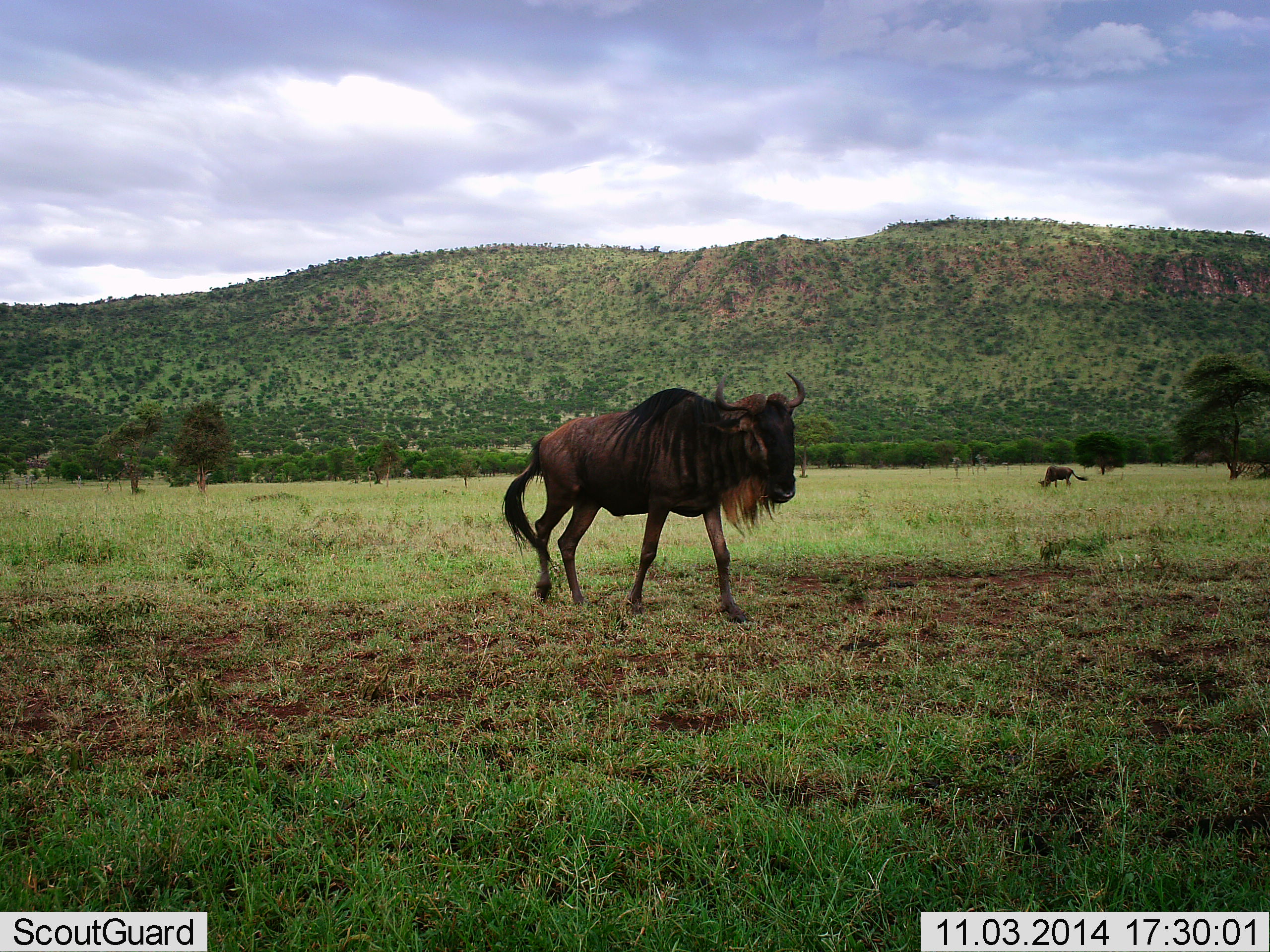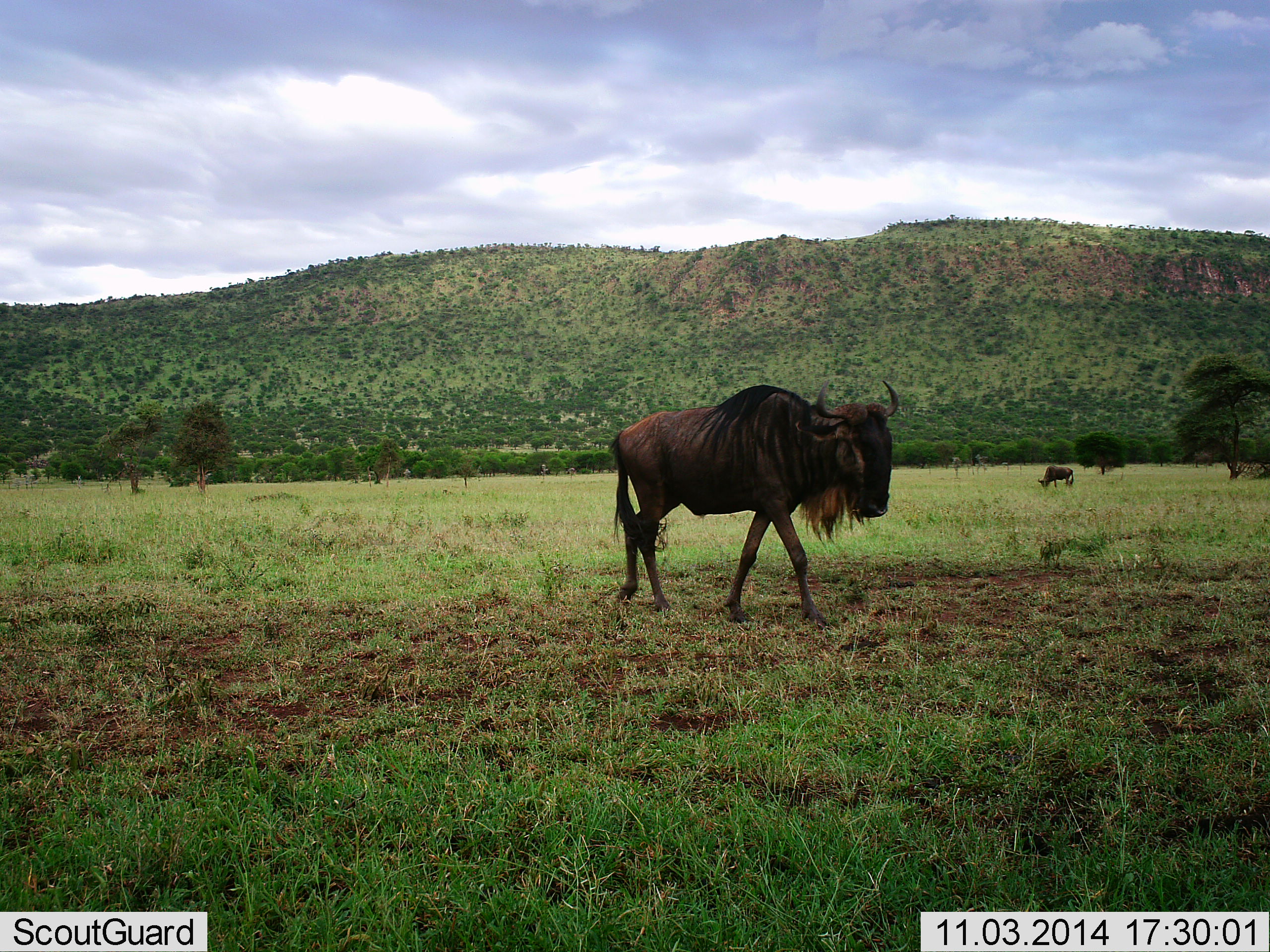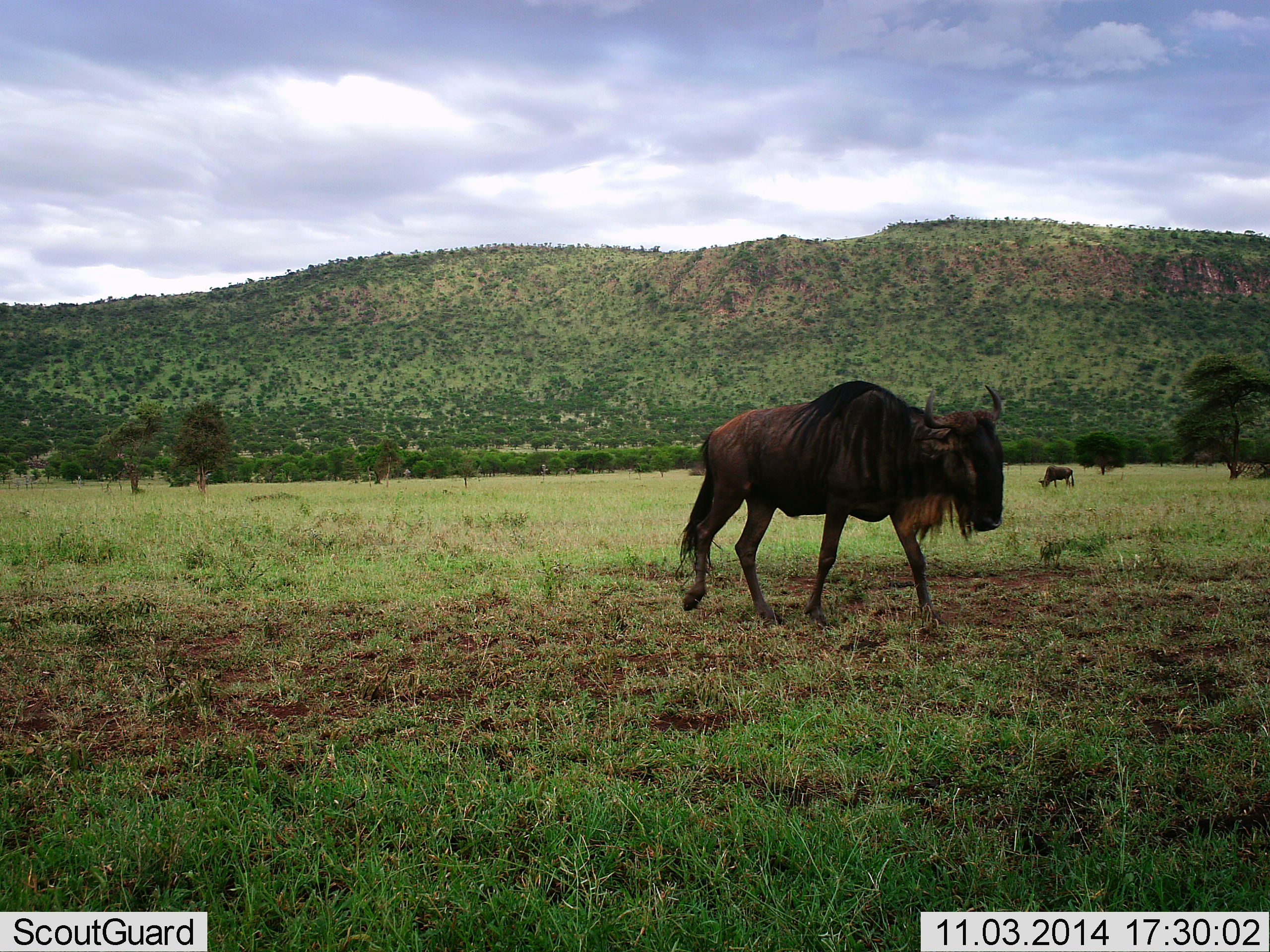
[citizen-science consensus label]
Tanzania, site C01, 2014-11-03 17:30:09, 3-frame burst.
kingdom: Animalia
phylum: Chordata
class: Mammalia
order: Artiodactyla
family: Bovidae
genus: Connochaetes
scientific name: Connochaetes taurinus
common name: blue wildebeest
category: wildebeest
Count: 2.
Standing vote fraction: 0%.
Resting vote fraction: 0%.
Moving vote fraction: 100%.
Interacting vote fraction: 0%.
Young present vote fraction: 0%.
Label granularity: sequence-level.